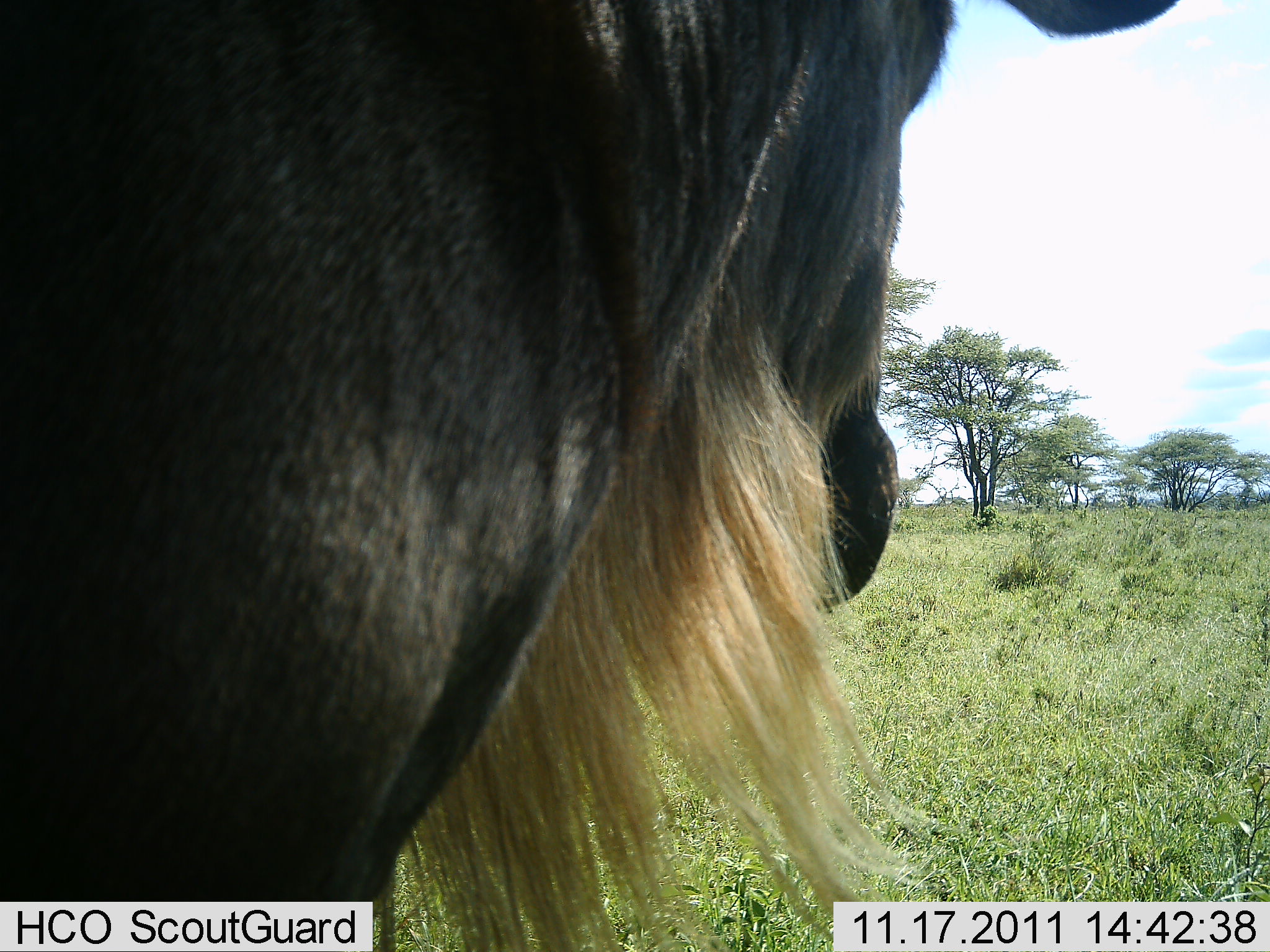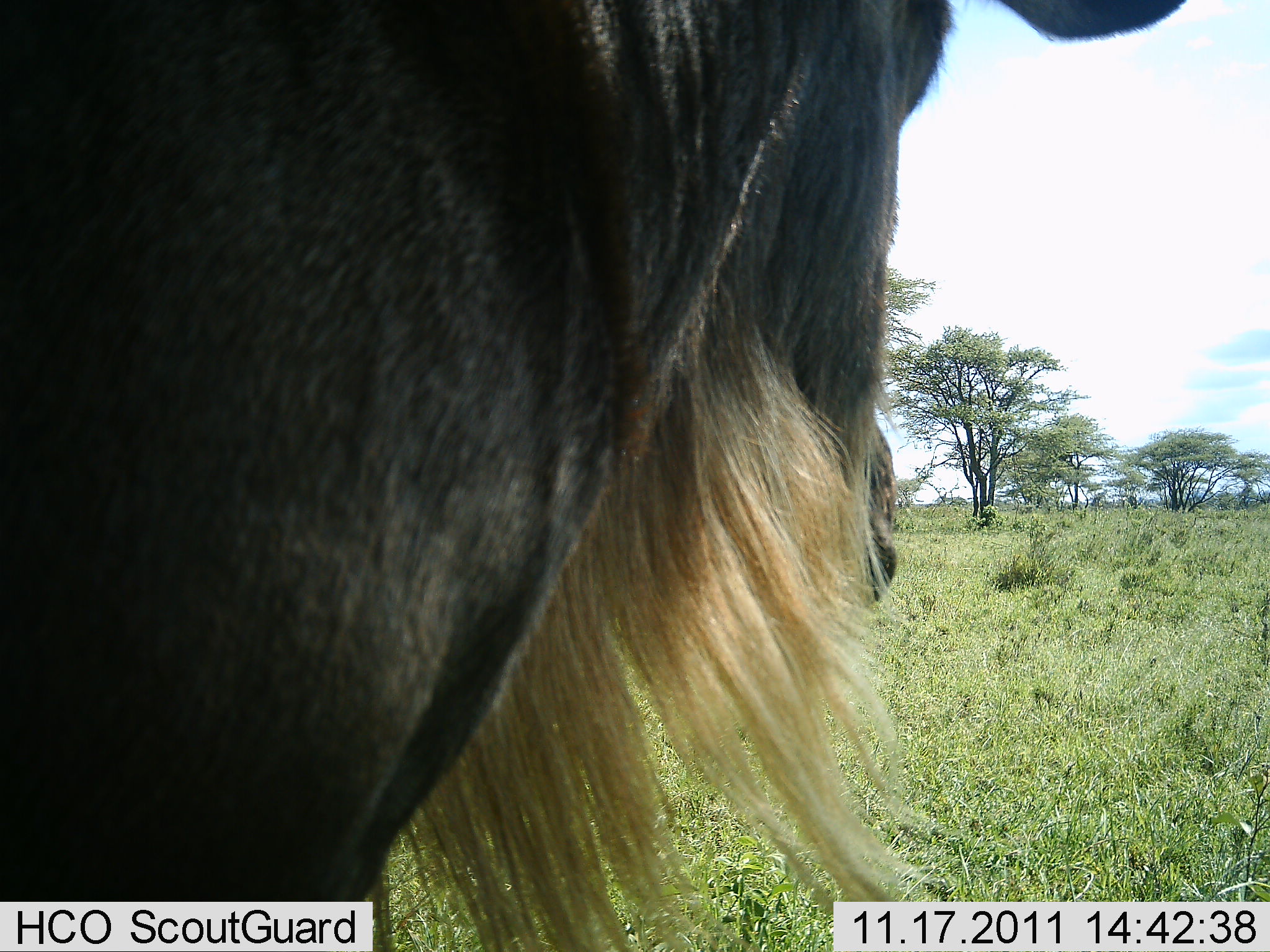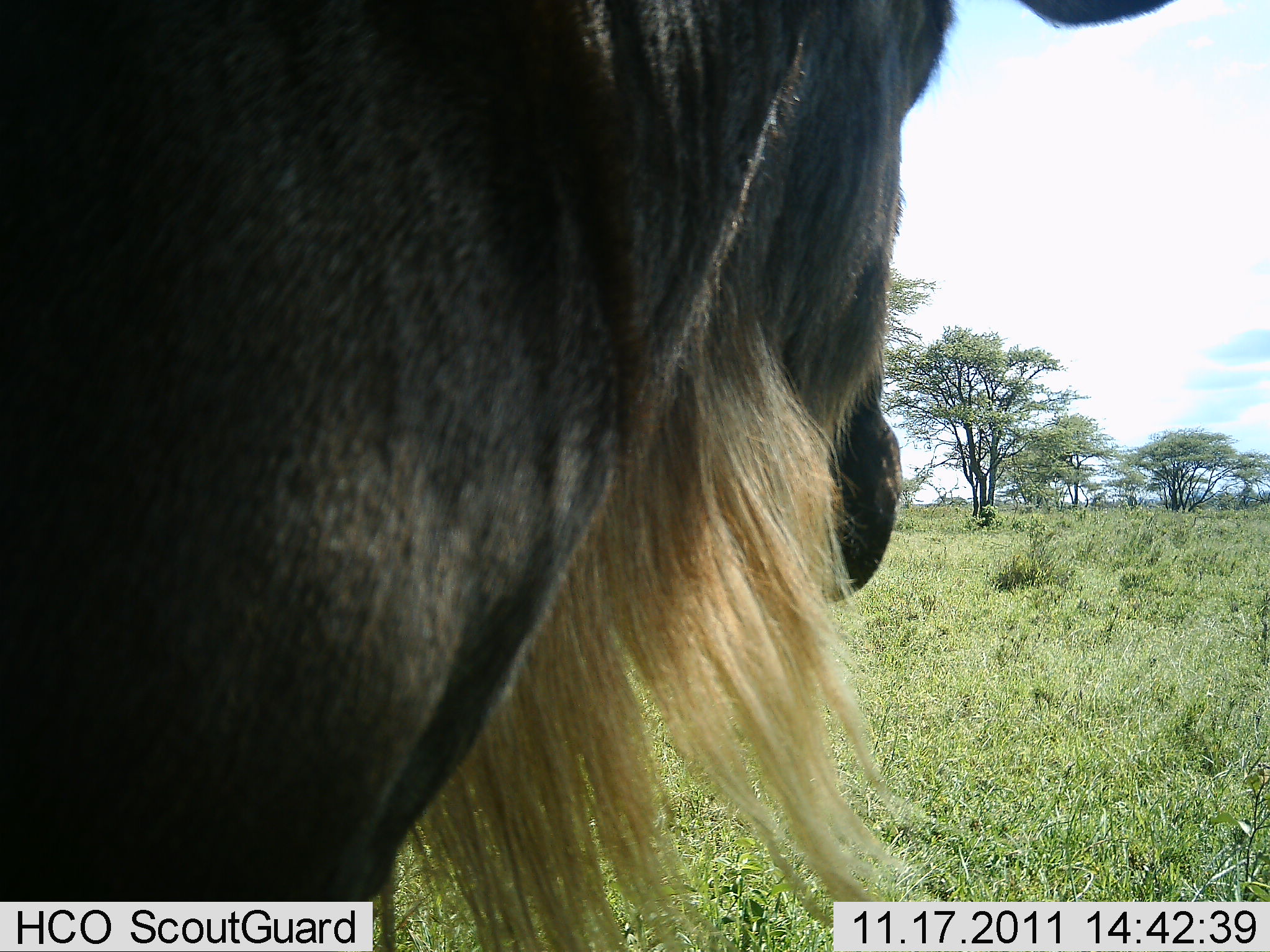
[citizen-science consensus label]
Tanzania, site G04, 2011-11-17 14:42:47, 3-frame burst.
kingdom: Animalia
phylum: Chordata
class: Mammalia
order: Artiodactyla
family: Bovidae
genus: Connochaetes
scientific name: Connochaetes taurinus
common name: blue wildebeest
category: wildebeest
Wildebeest (blue wildebeest) (Connochaetes taurinus), count 1. Behavior (volunteer vote fractions): standing 92%, resting 0%, moving 0%, interacting 0%. Young present (vote fraction): 0%. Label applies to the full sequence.